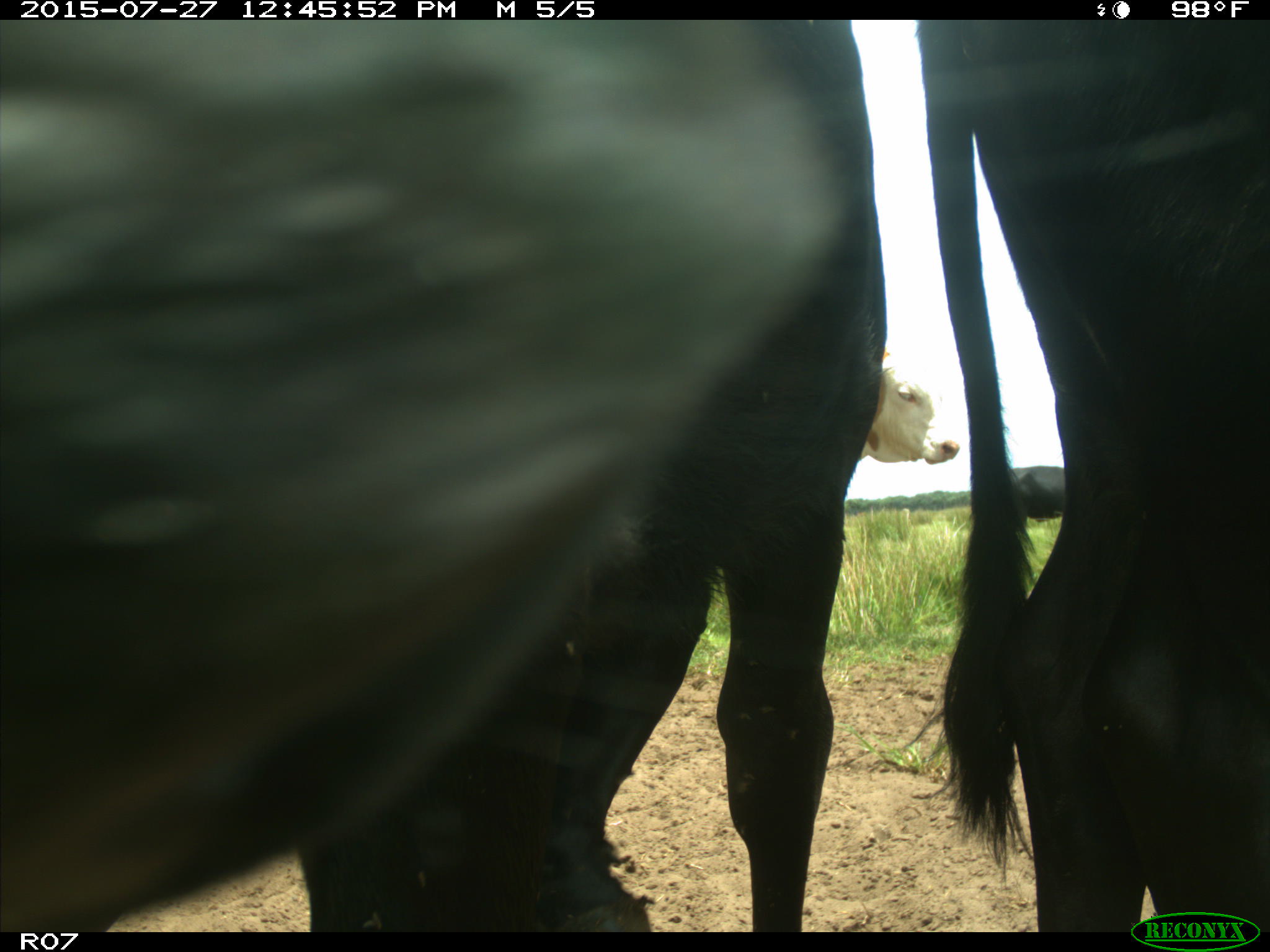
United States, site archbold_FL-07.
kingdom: Animalia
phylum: Chordata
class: Mammalia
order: Artiodactyla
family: Bovidae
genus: Bos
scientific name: Bos taurus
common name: domestic cow